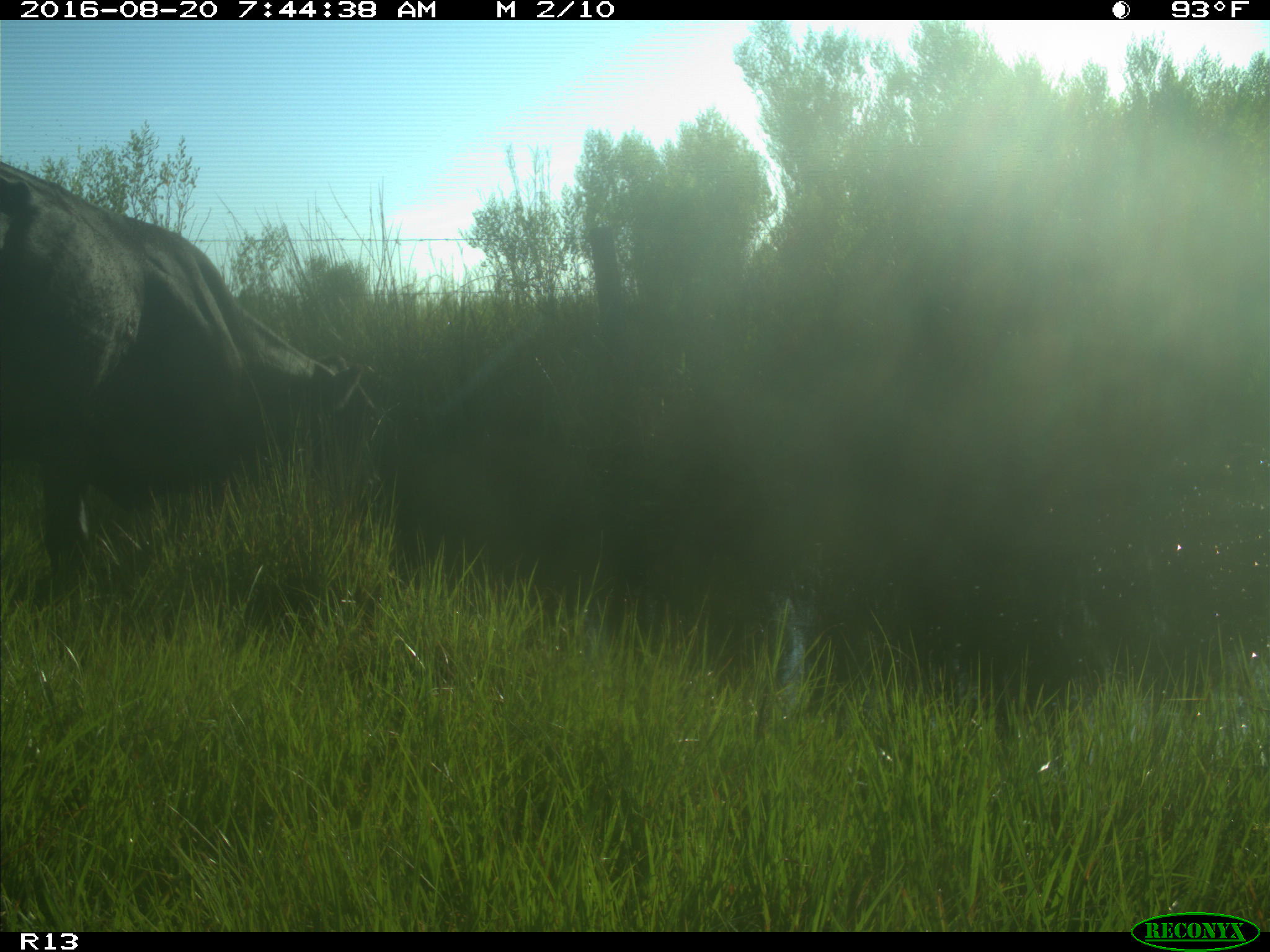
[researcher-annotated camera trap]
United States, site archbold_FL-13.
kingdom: Animalia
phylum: Chordata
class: Mammalia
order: Artiodactyla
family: Bovidae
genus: Bos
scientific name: Bos taurus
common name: domestic cow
Bos taurus (domestic cow).